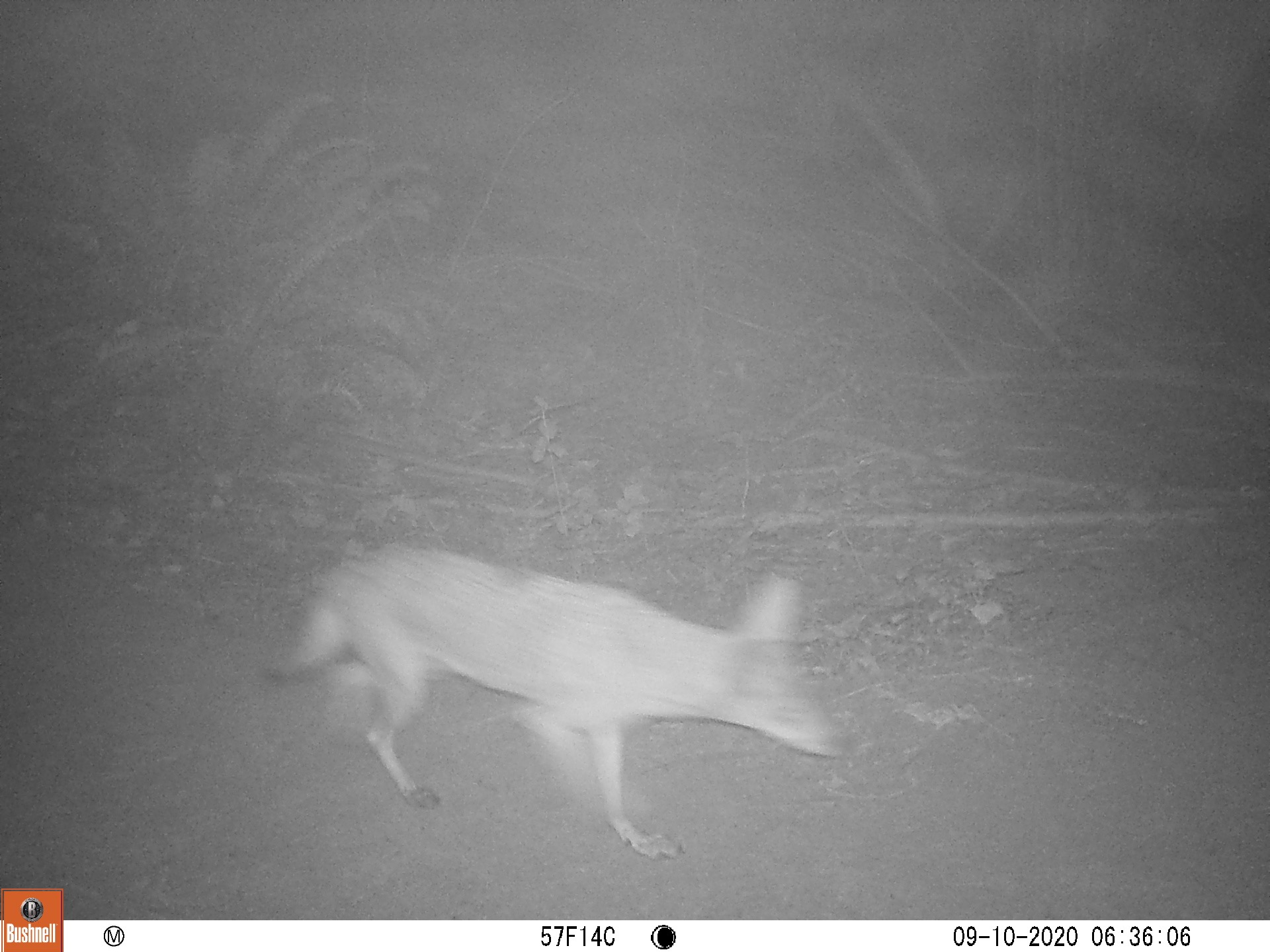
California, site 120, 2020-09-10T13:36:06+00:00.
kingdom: Animalia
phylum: Chordata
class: Mammalia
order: Carnivora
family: Canidae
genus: Canis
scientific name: Canis latrans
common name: coyote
Coyote (Canis latrans).